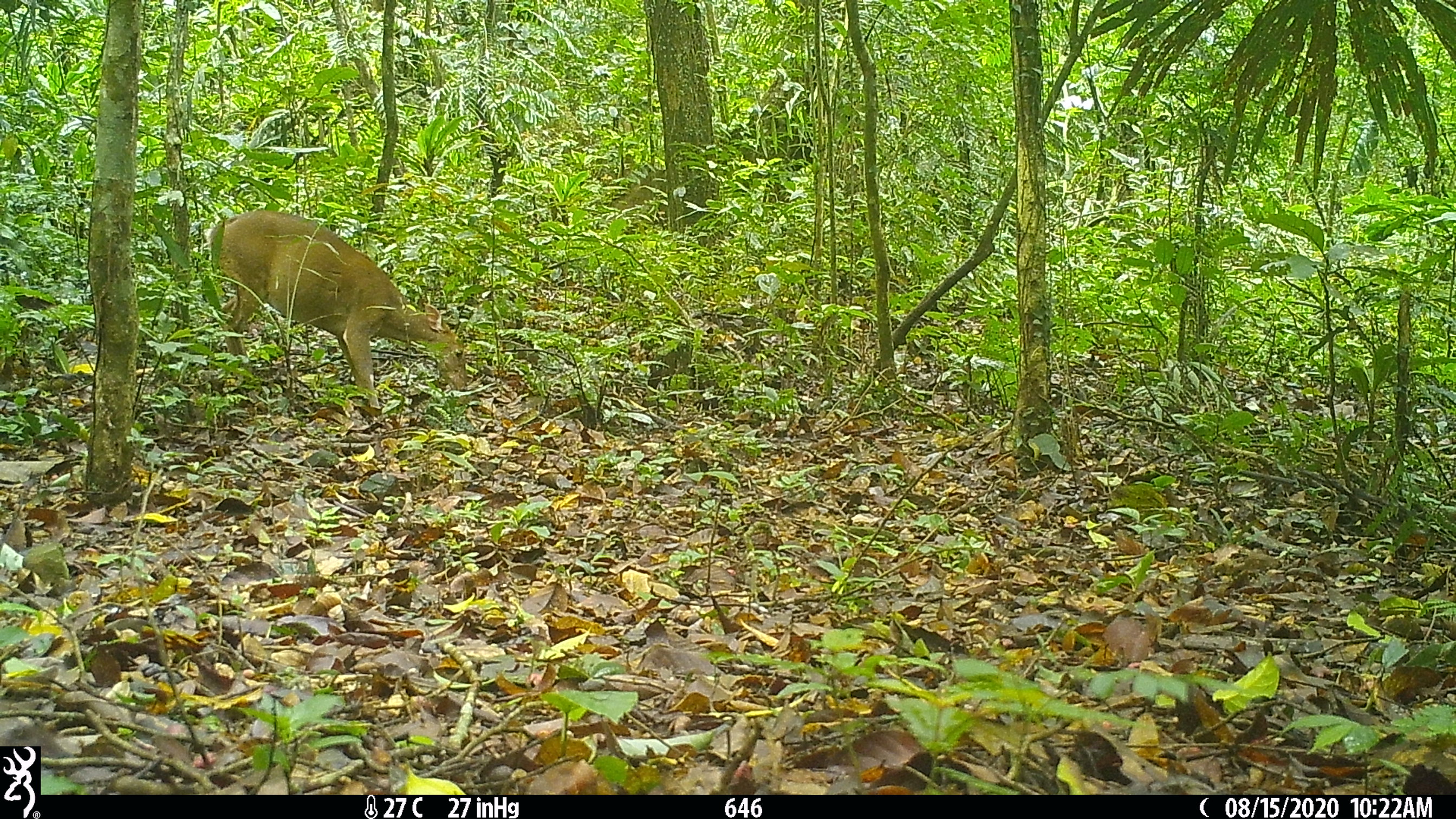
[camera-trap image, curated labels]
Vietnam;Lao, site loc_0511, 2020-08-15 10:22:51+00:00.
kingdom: Animalia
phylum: Chordata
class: Mammalia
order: Artiodactyla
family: Cervidae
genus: Muntiacus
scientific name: Muntiacus vuquangensis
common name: large-antlered muntjac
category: large antlered muntjac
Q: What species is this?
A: Large antlered muntjac (large-antlered muntjac) (Muntiacus vuquangensis).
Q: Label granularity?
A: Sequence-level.